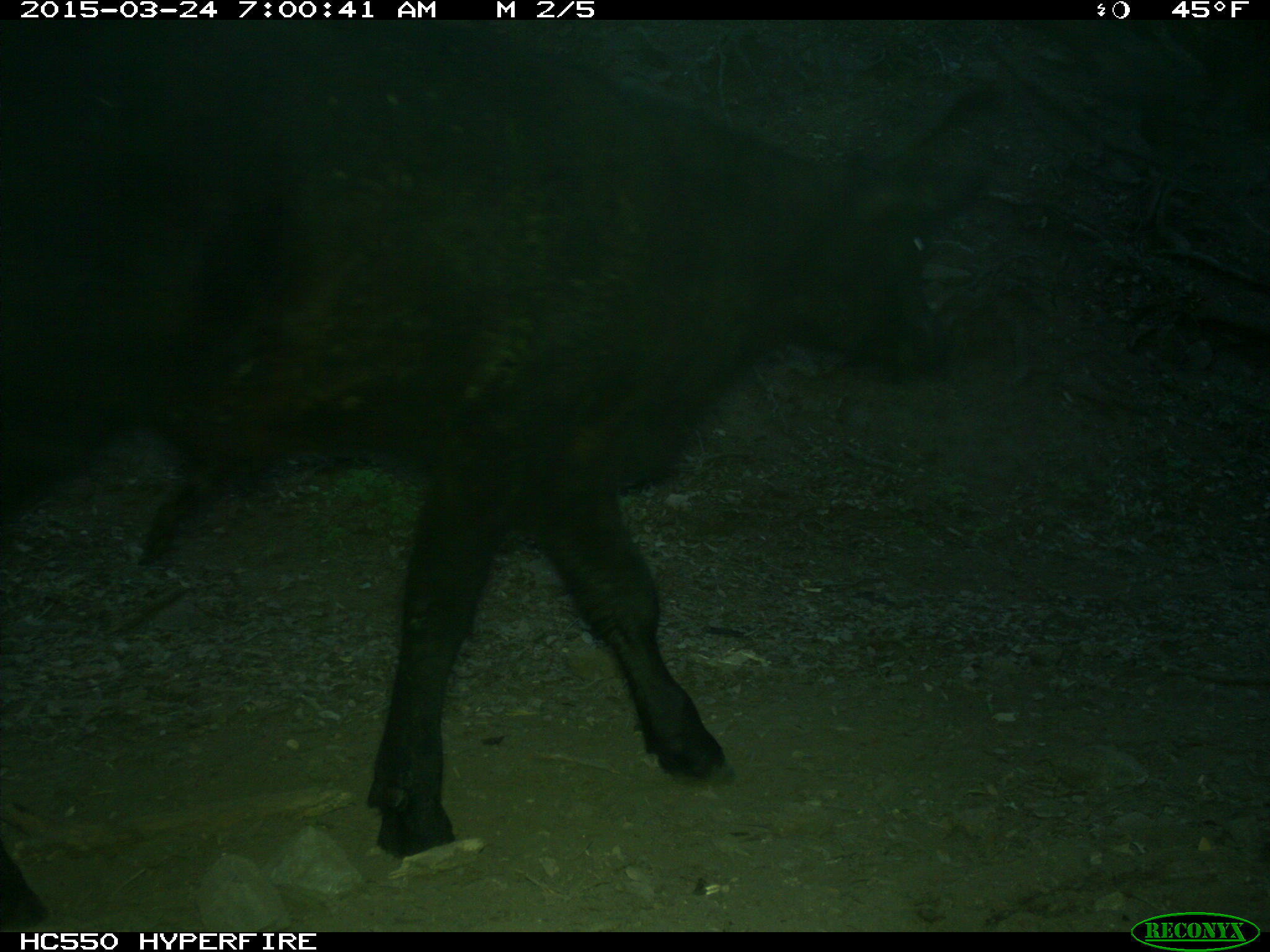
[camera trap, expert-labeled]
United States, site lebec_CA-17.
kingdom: Animalia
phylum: Chordata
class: Mammalia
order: Artiodactyla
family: Bovidae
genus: Bos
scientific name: Bos taurus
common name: domestic cow